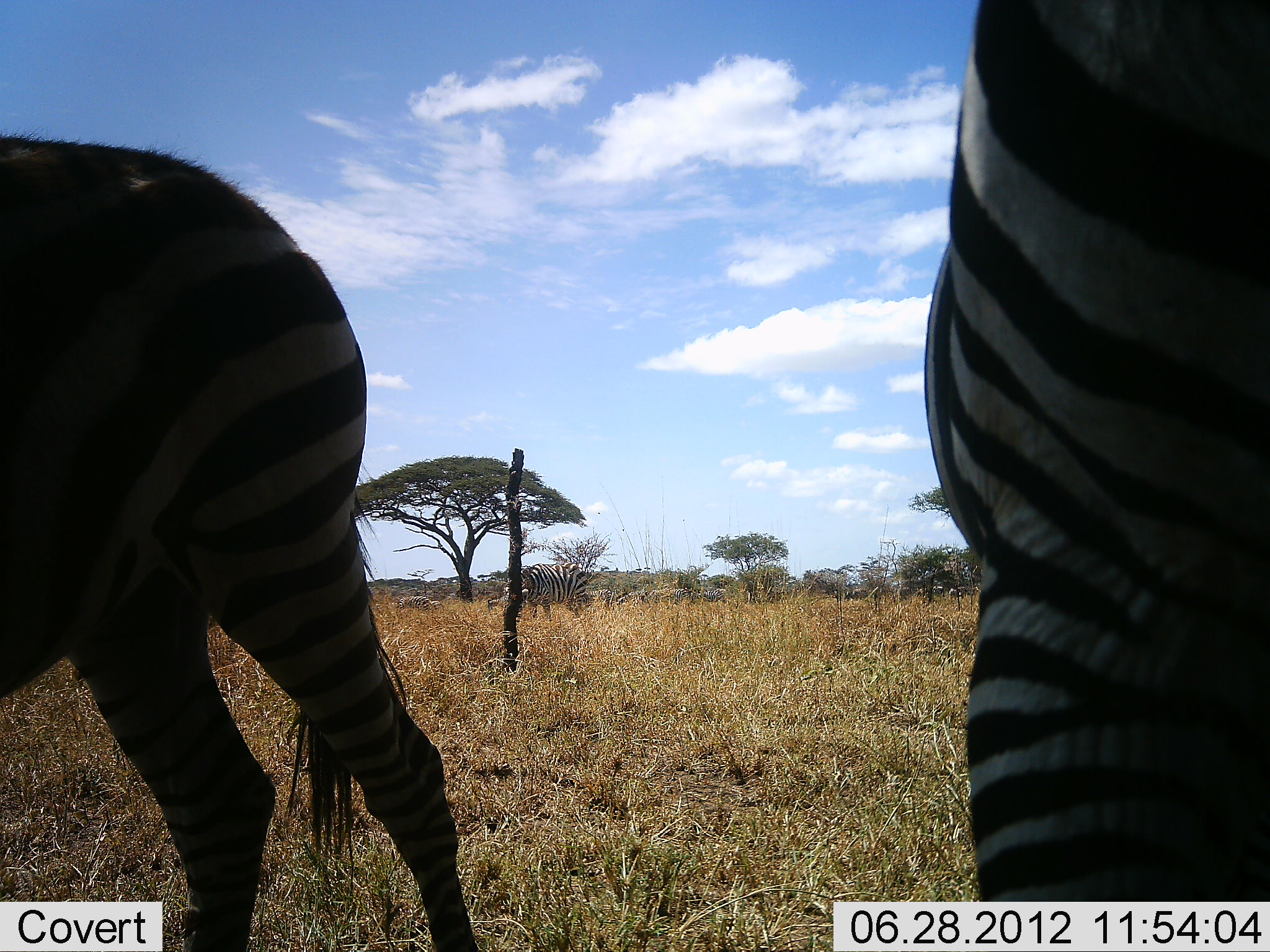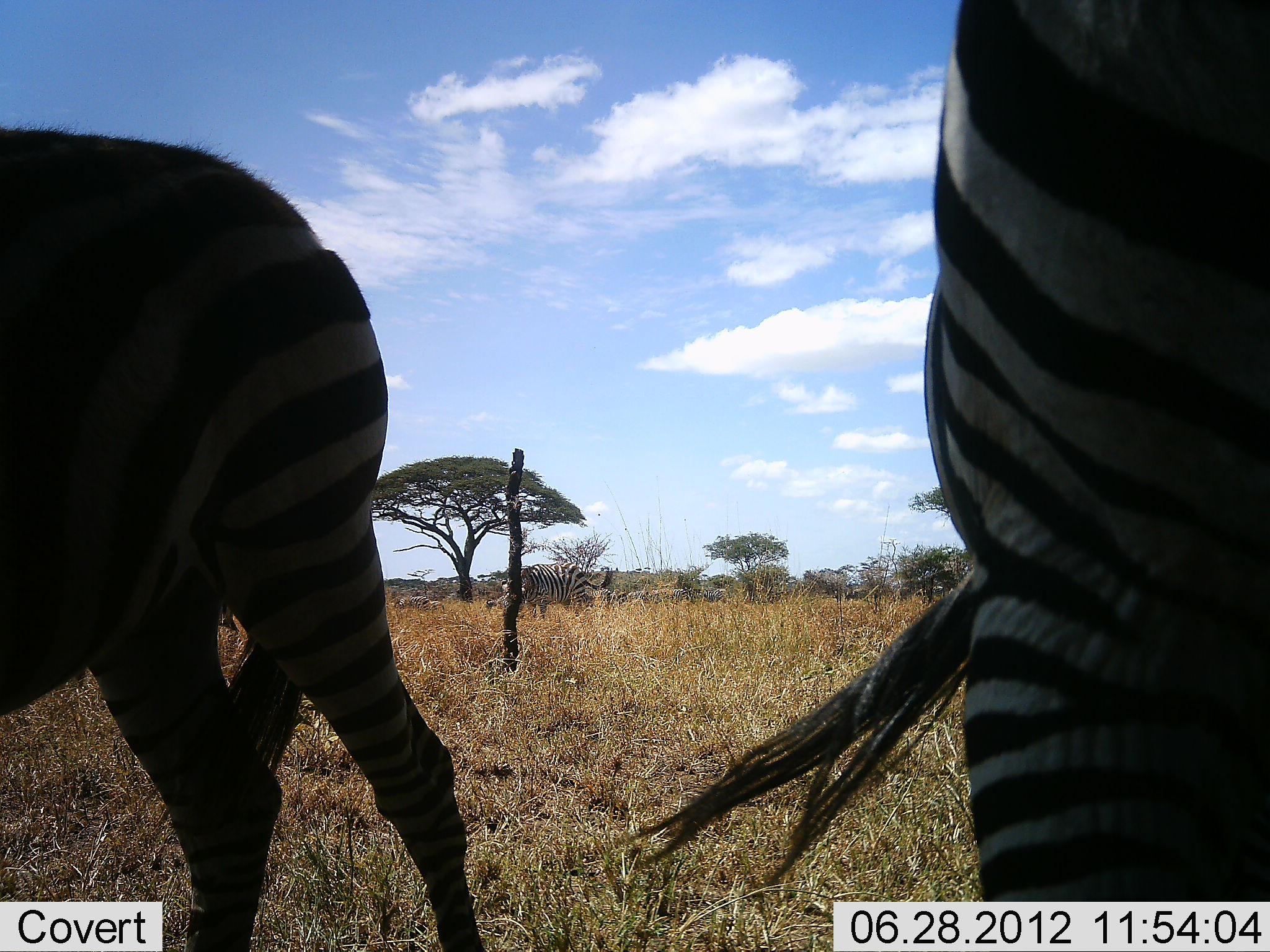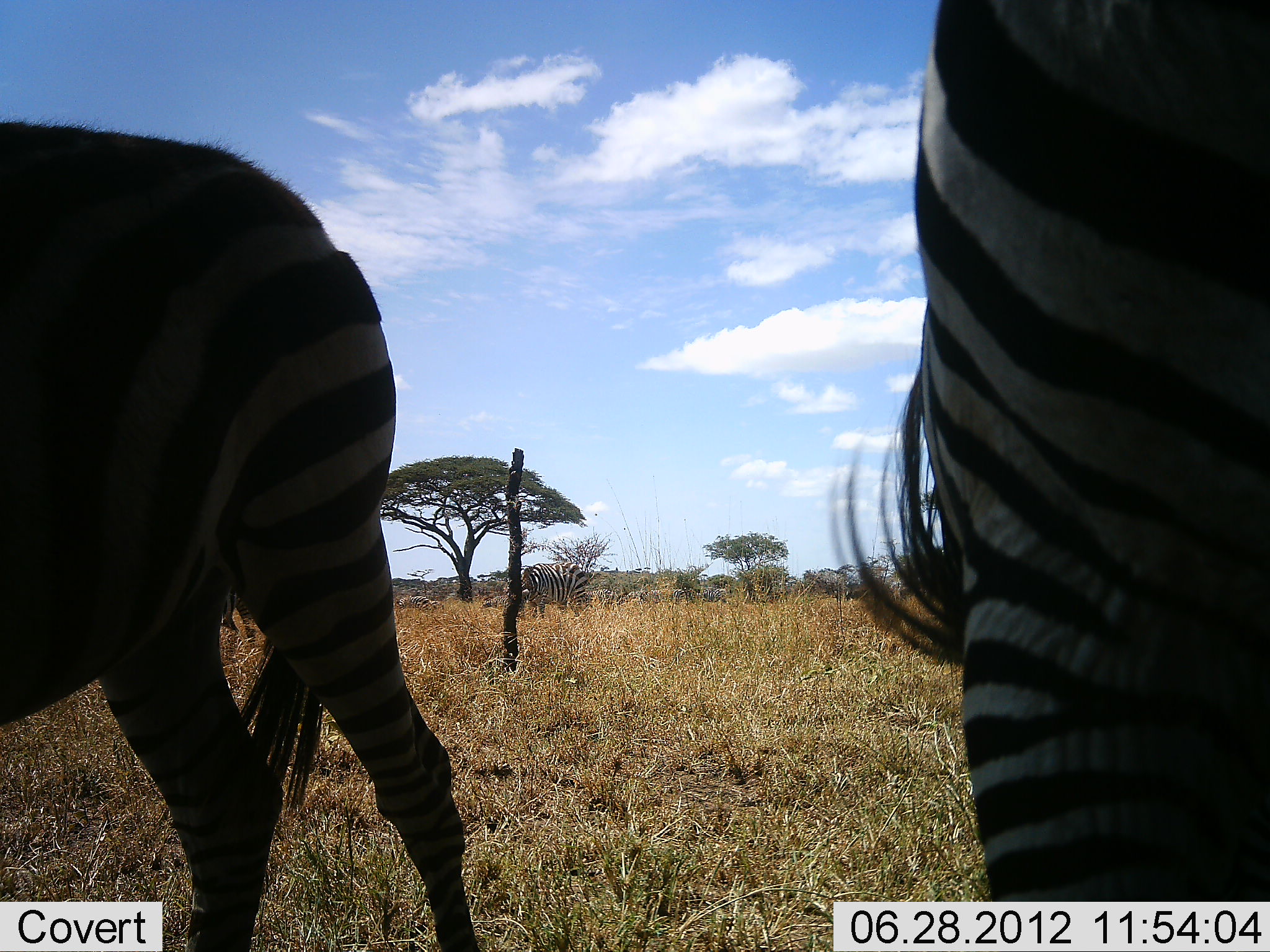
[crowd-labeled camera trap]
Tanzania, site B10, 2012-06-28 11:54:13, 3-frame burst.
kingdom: Animalia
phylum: Chordata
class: Mammalia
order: Perissodactyla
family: Equidae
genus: Equus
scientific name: Equus quagga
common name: plains zebra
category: zebra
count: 3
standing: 70%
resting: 0%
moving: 30%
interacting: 0%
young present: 0%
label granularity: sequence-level